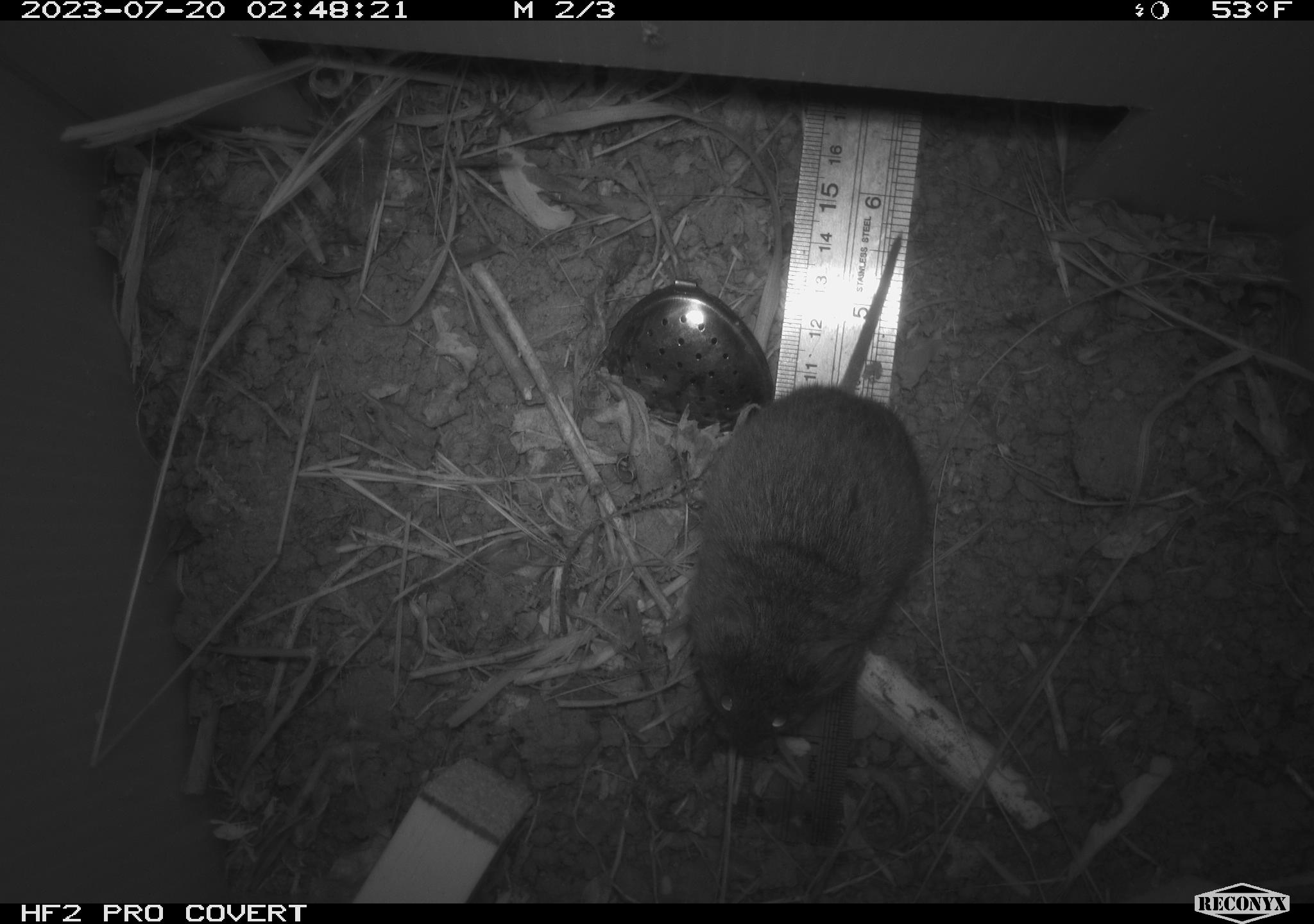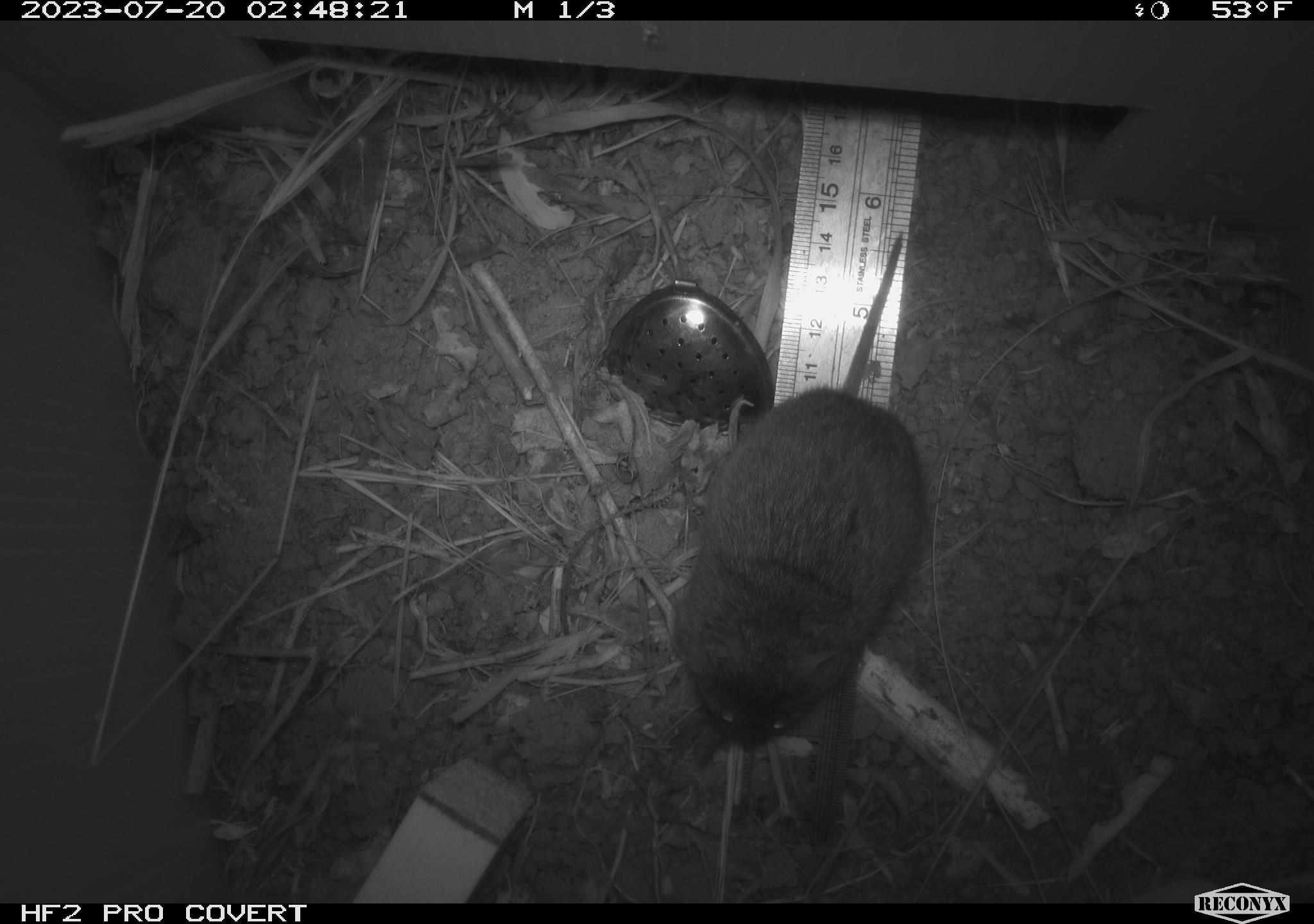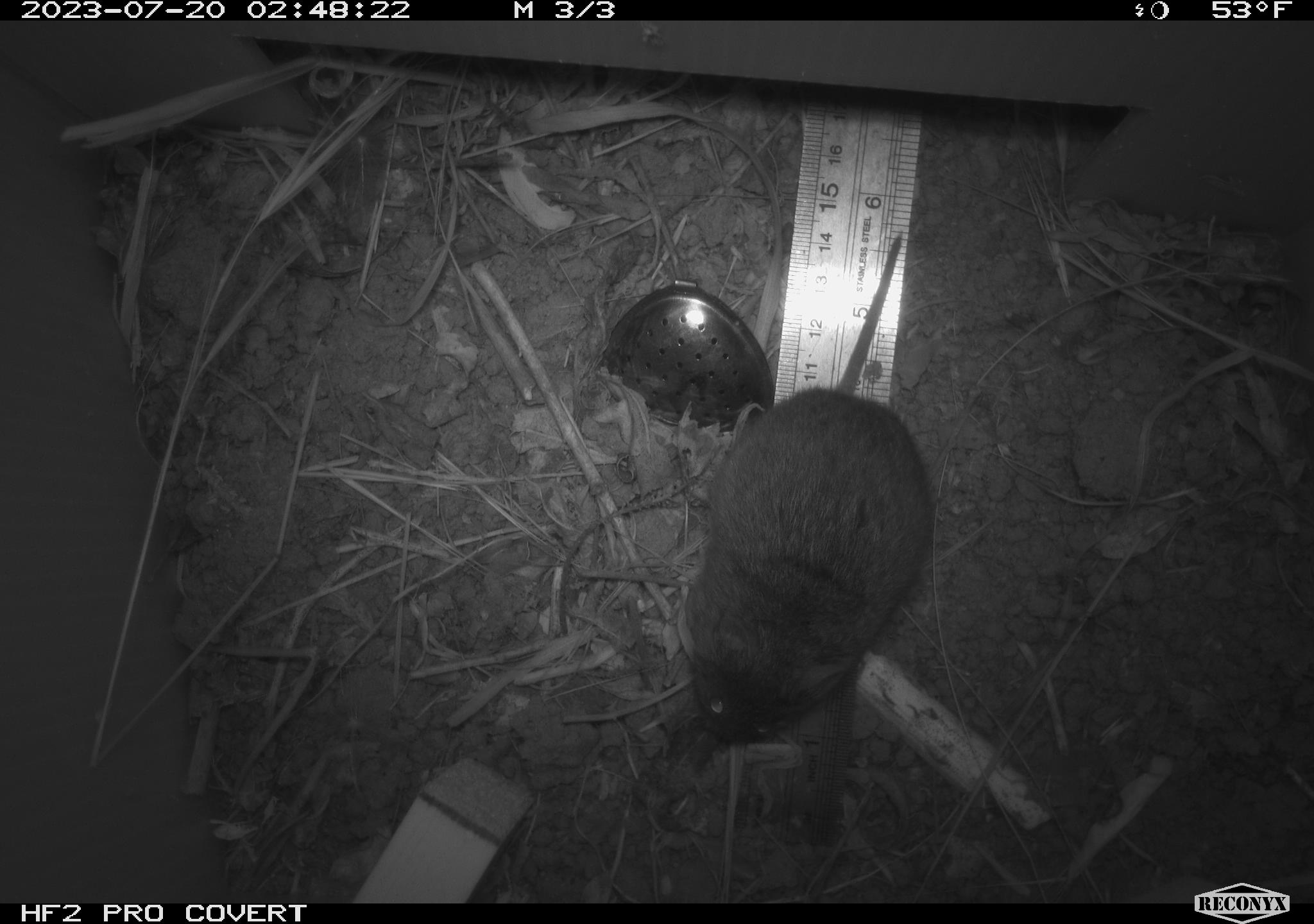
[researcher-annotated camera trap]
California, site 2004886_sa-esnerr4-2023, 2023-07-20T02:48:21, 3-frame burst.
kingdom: Animalia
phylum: Chordata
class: Mammalia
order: Rodentia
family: Cricetidae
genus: Microtus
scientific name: Microtus californicus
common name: california vole